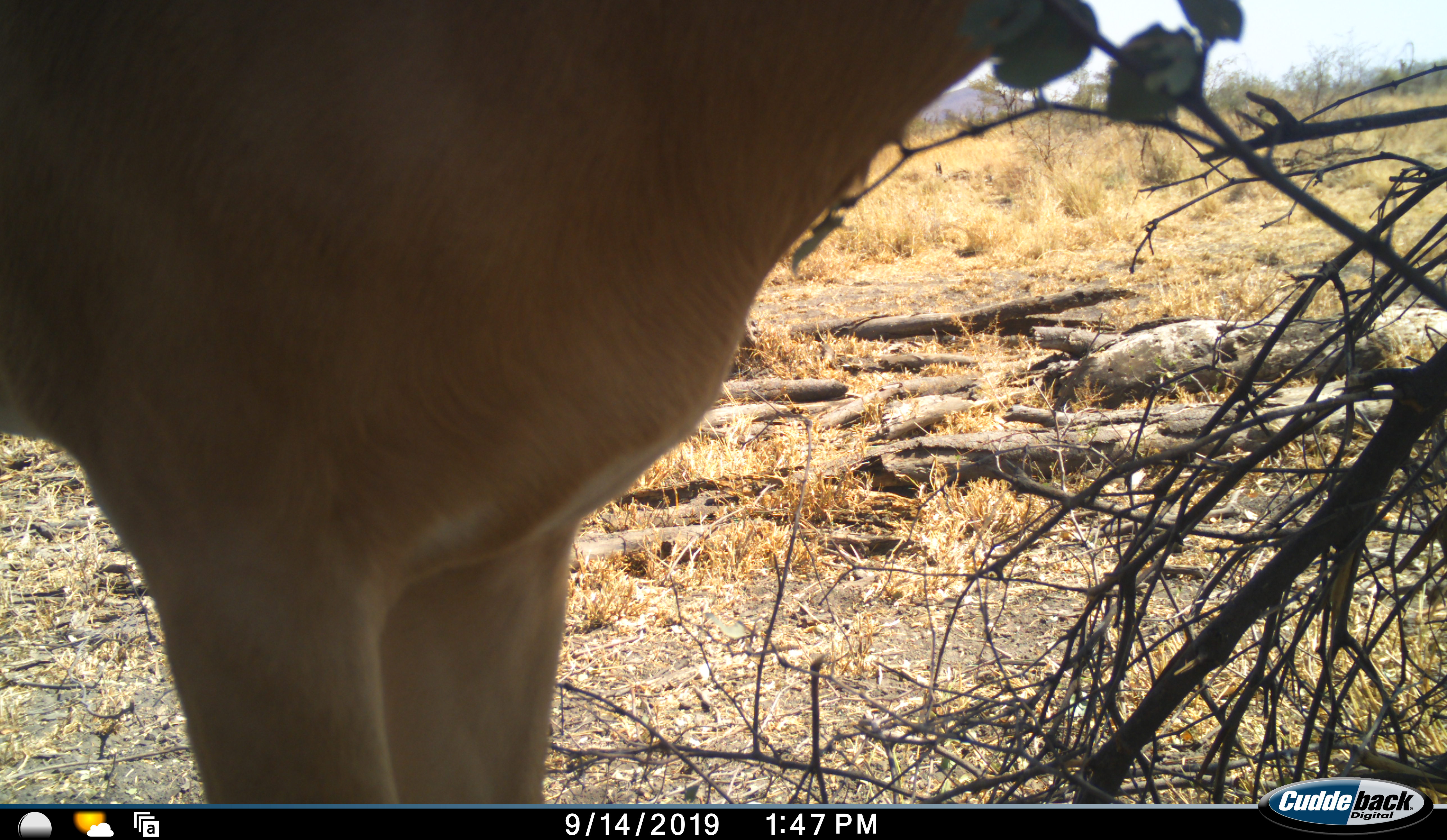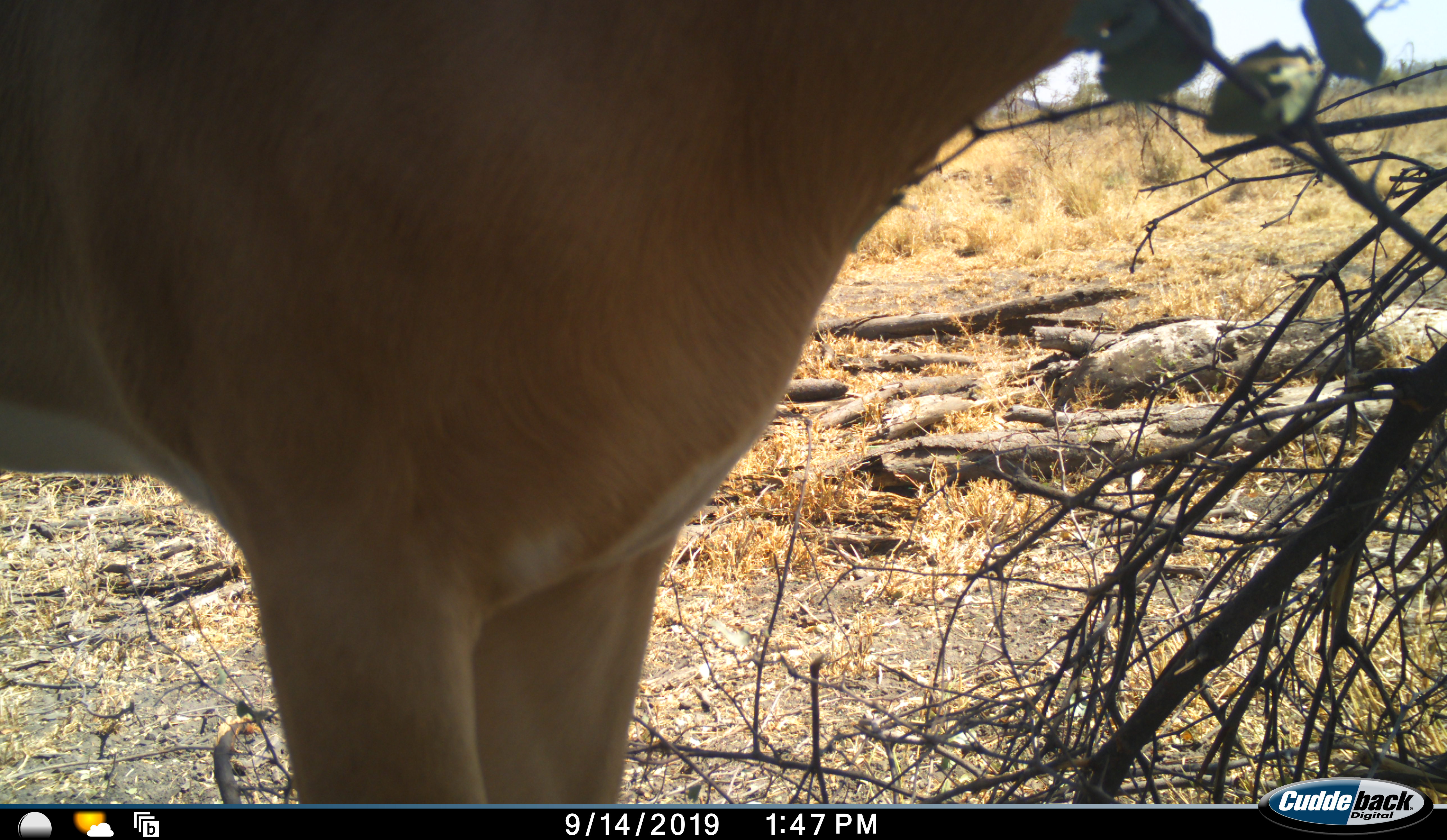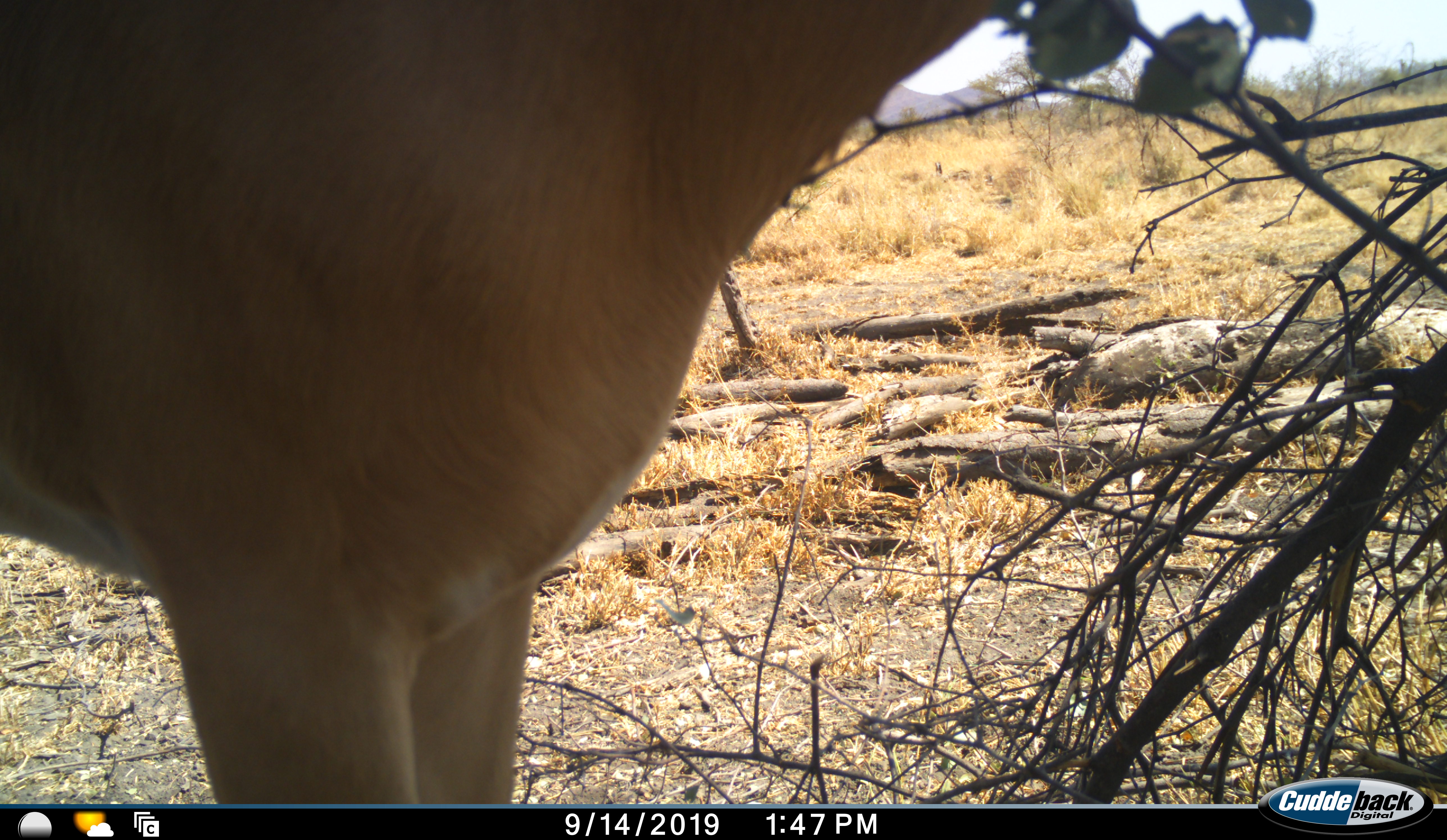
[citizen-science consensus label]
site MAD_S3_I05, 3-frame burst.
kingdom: Animalia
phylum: Chordata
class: Mammalia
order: Artiodactyla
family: Bovidae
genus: Aepyceros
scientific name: Aepyceros melampus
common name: impala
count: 1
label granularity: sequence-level